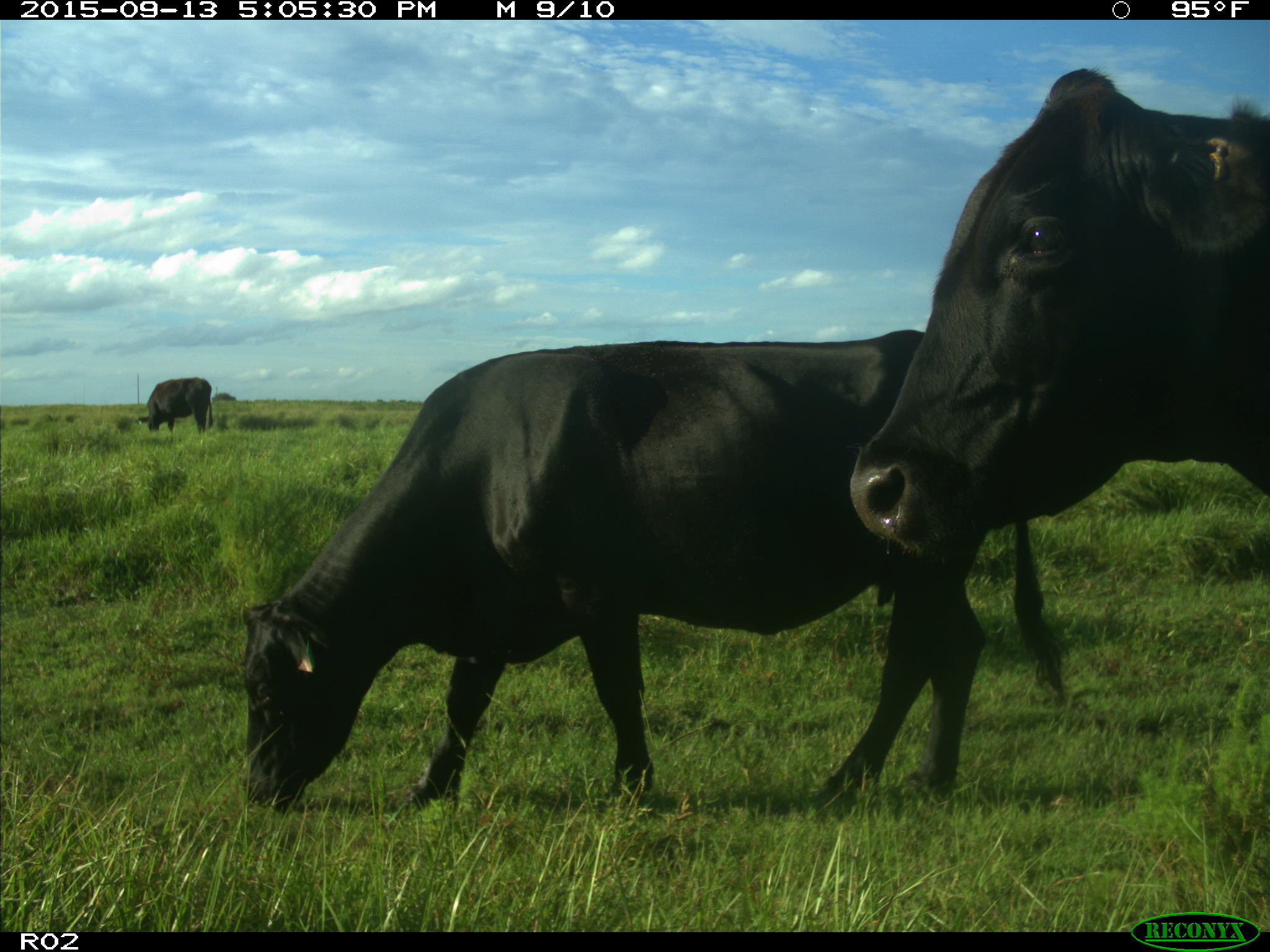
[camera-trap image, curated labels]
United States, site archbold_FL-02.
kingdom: Animalia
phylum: Chordata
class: Mammalia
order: Artiodactyla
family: Bovidae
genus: Bos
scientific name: Bos taurus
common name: domestic cow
Bos taurus (domestic cow).